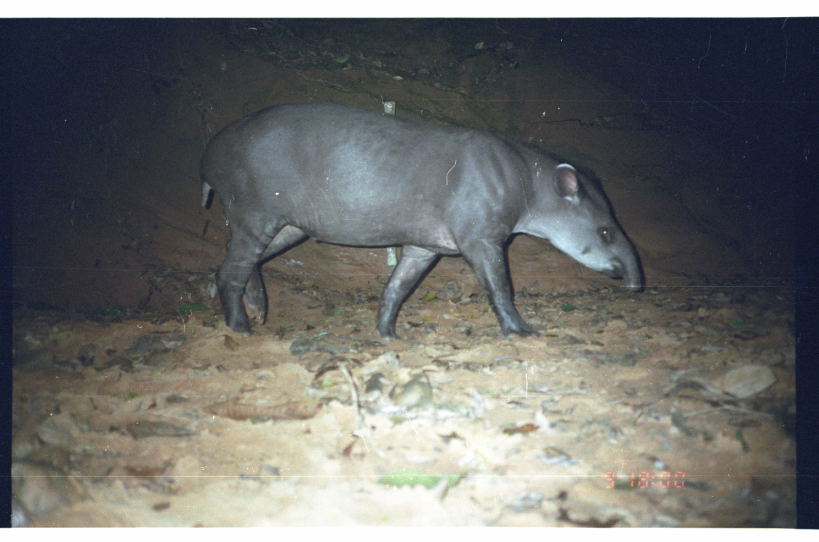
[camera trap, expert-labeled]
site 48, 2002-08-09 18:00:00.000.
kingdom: Animalia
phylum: Chordata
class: Mammalia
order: Perissodactyla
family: Tapiridae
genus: Tapirus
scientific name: Tapirus terrestris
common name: south american tapir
Tapirus terrestris (south american tapir).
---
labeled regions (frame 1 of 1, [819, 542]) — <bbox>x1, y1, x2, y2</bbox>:
tapirus terrestris: <bbox>196, 98, 645, 343</bbox>